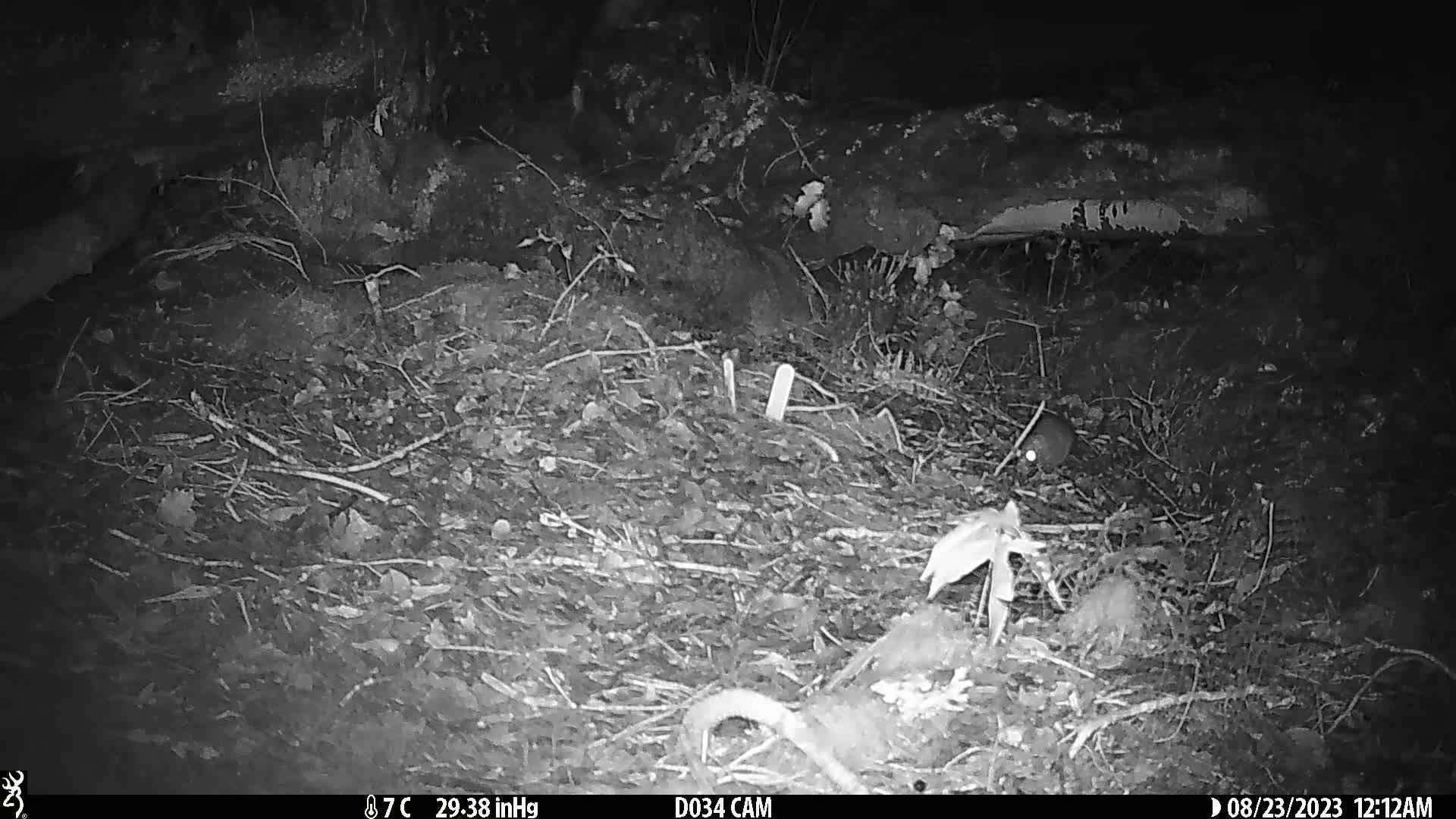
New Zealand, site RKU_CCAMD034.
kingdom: Animalia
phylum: Chordata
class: Mammalia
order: Rodentia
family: Muridae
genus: Rattus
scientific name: Rattus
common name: rat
Rat (Rattus).